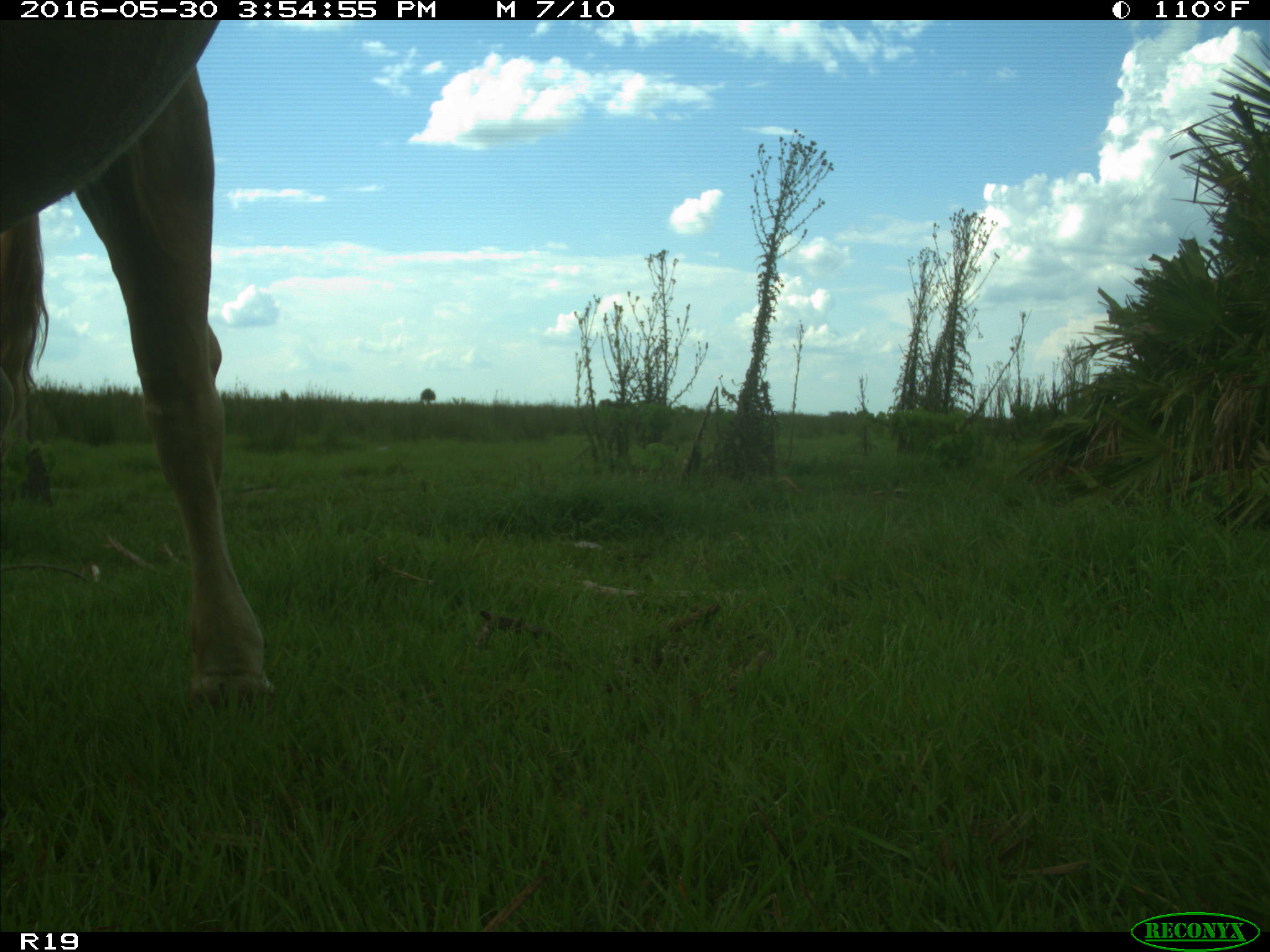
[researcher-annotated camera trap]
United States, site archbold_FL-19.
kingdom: Animalia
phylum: Chordata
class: Mammalia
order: Artiodactyla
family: Bovidae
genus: Bos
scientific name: Bos taurus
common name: domestic cow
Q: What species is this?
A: Bos taurus (domestic cow).